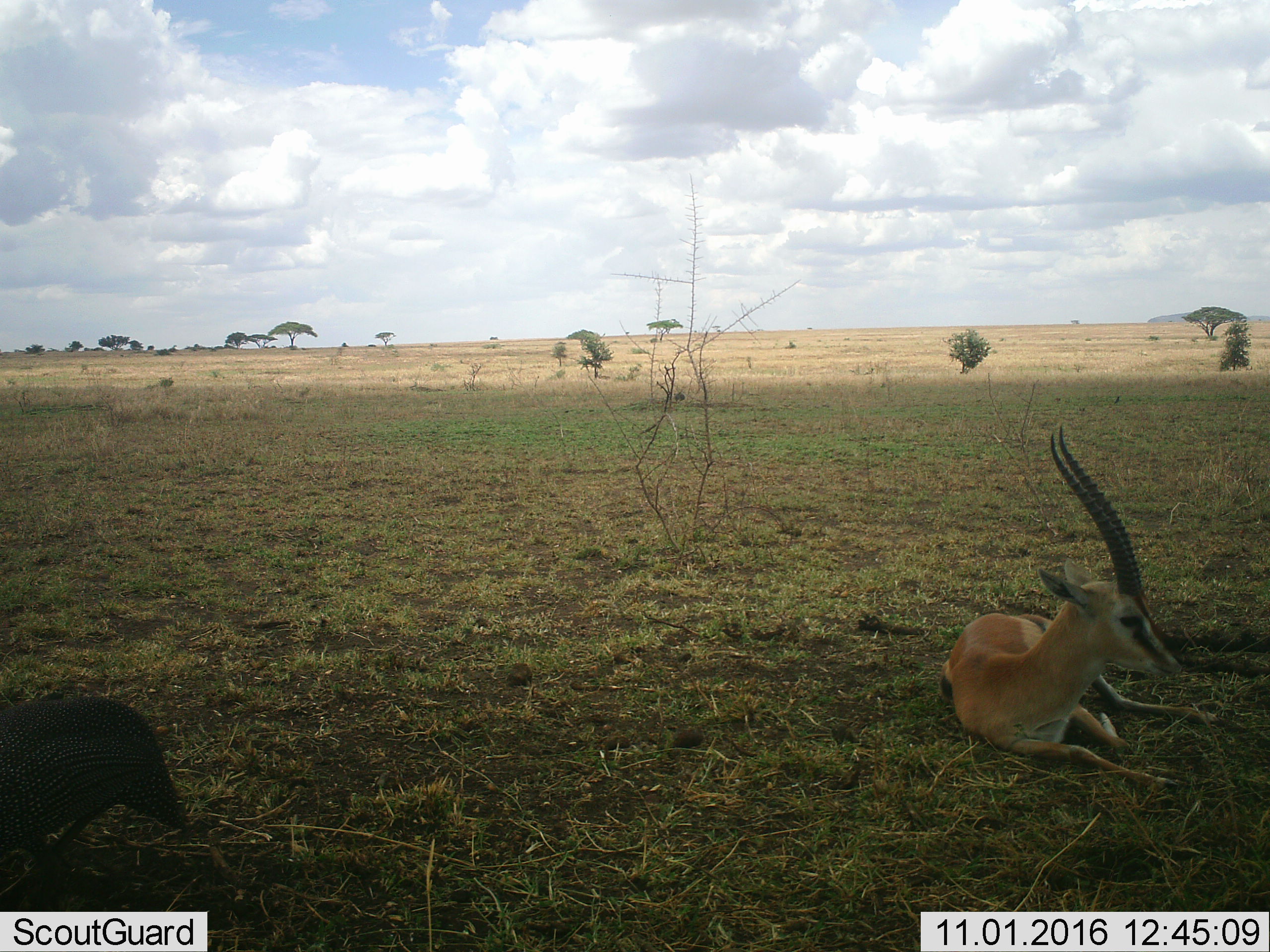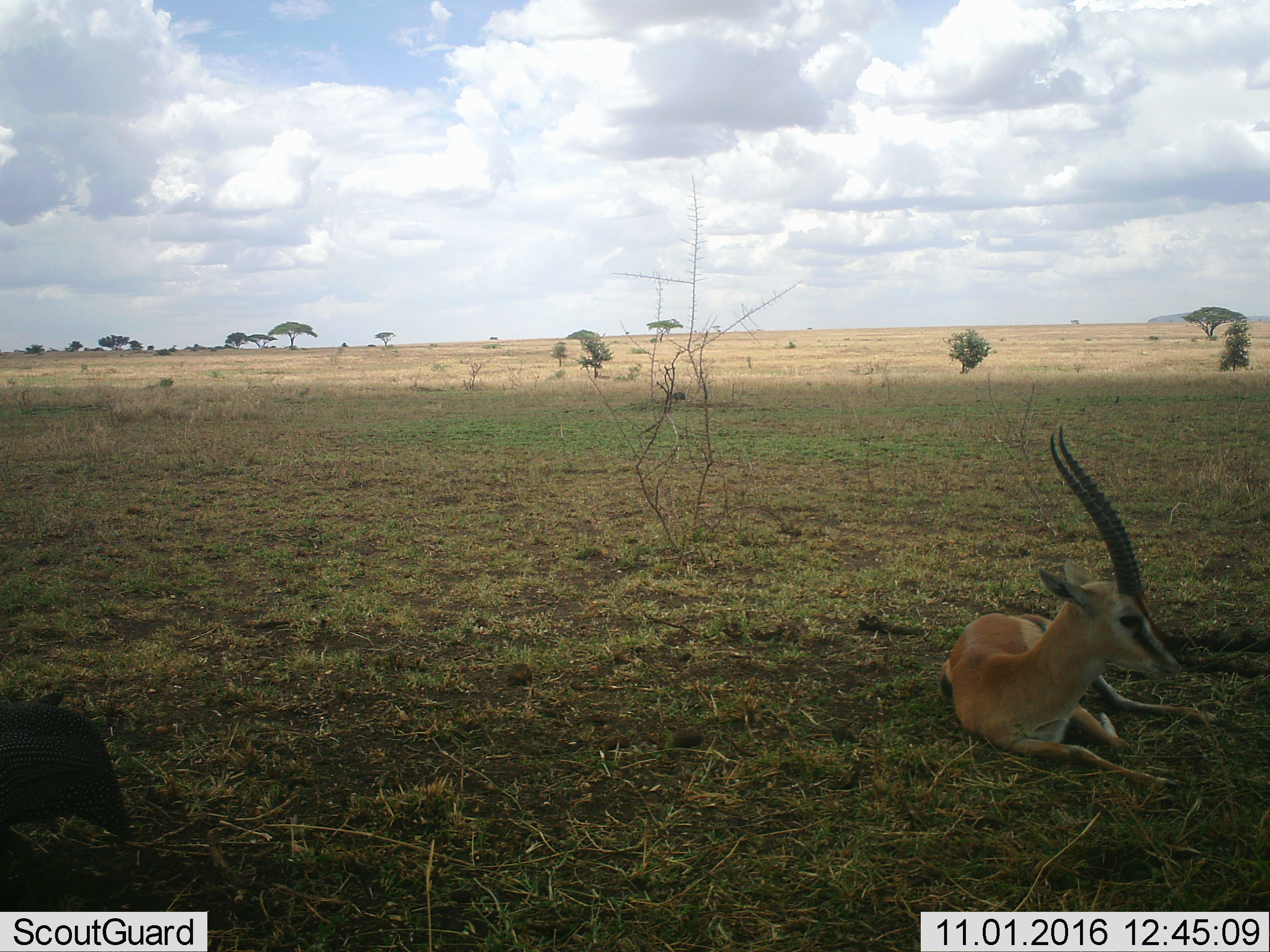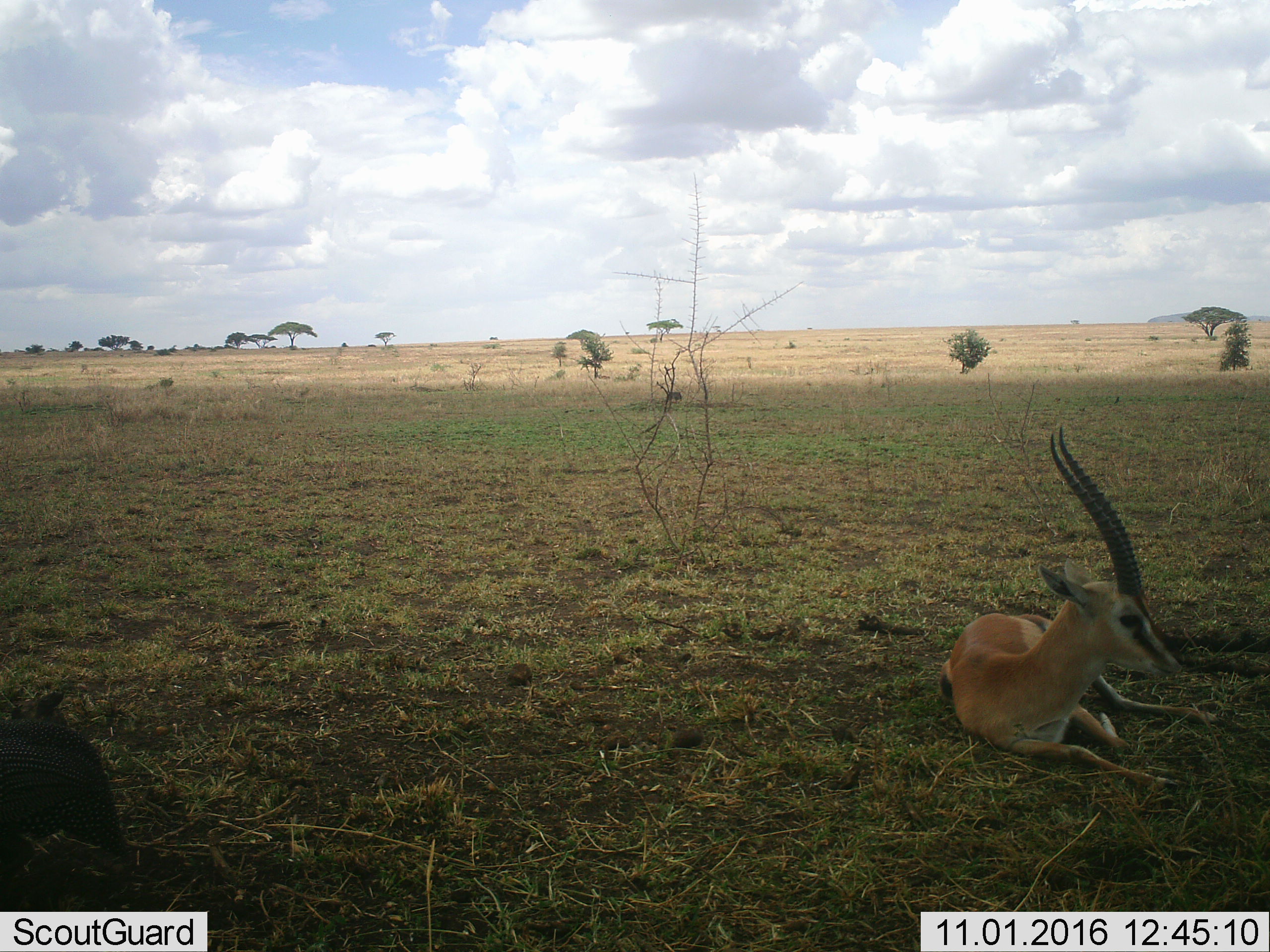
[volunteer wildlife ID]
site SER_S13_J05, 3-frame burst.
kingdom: Animalia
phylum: Chordata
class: Mammalia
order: Artiodactyla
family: Bovidae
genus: Eudorcas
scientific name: Eudorcas thomsonii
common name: thomson's gazelle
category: gazellethomsons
Gazellethomsons (thomson's gazelle) (Eudorcas thomsonii), count 1. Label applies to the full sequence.